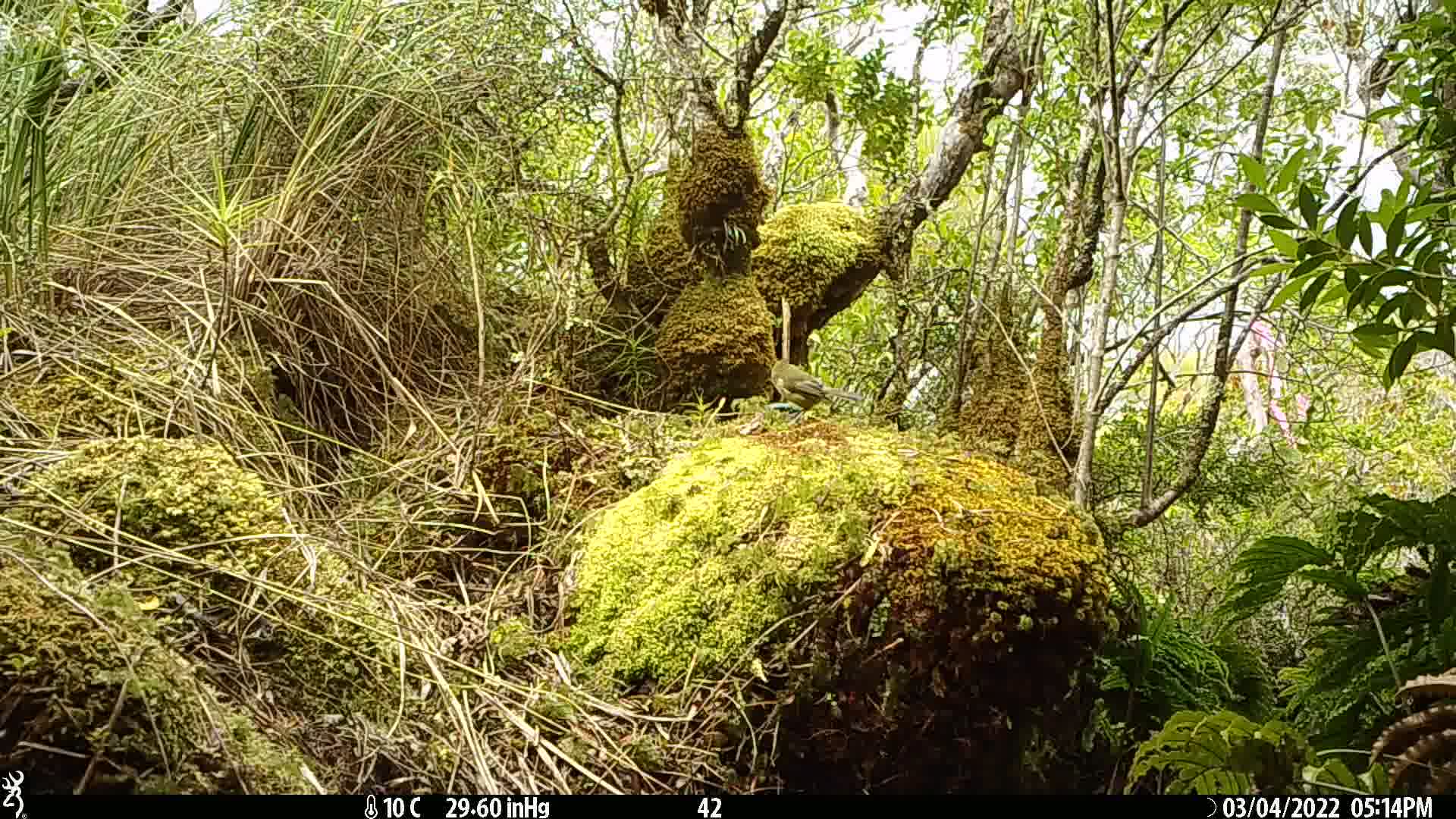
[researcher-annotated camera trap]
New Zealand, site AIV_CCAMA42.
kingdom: Animalia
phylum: Chordata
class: Aves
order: Passeriformes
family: Meliphagidae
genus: Anthornis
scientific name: Anthornis melanura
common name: new zealand bellbird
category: bellbird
Bellbird (new zealand bellbird) (Anthornis melanura).